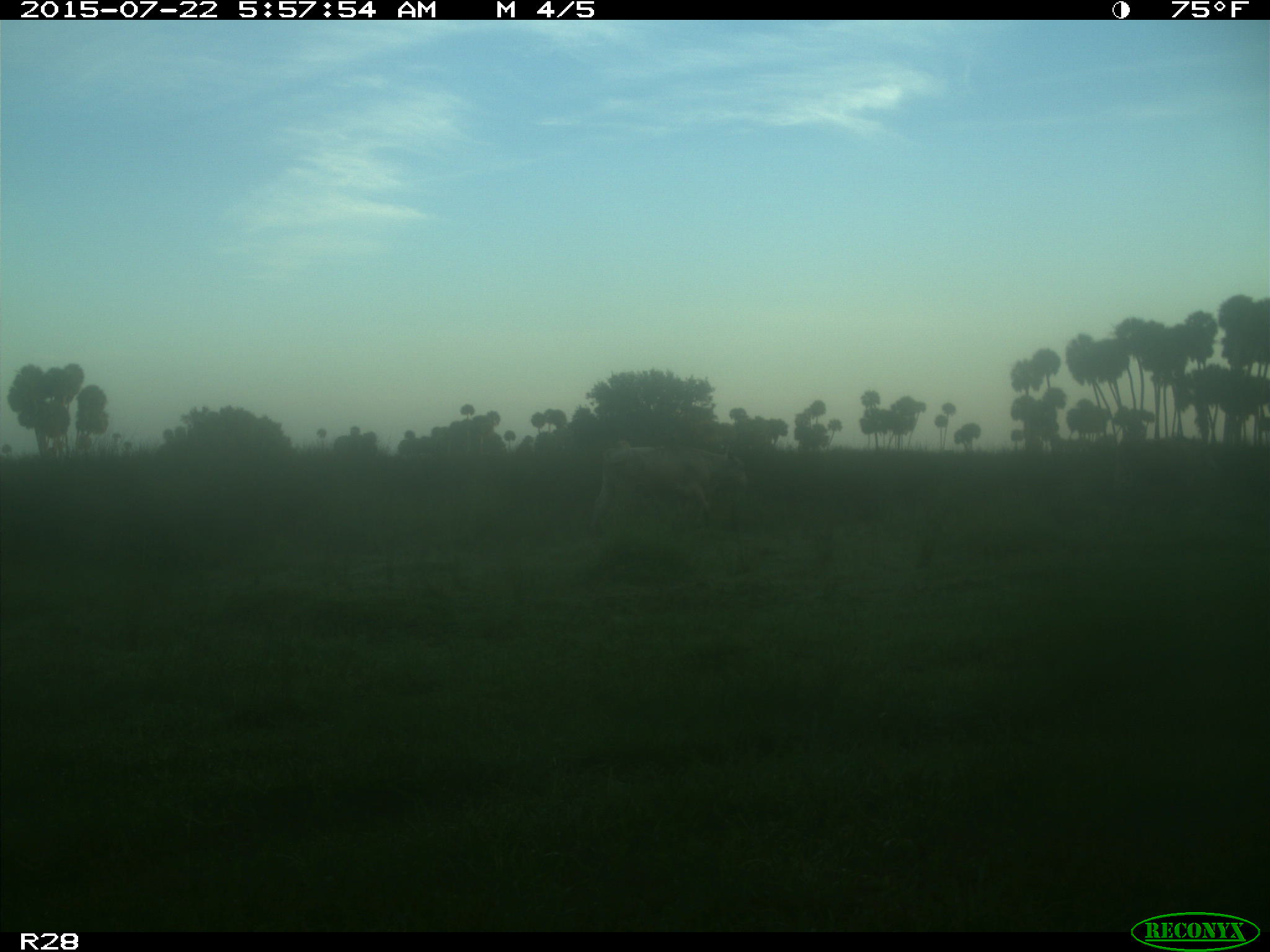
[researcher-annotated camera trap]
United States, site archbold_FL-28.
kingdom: Animalia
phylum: Chordata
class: Mammalia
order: Artiodactyla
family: Bovidae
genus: Bos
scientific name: Bos taurus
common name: domestic cow